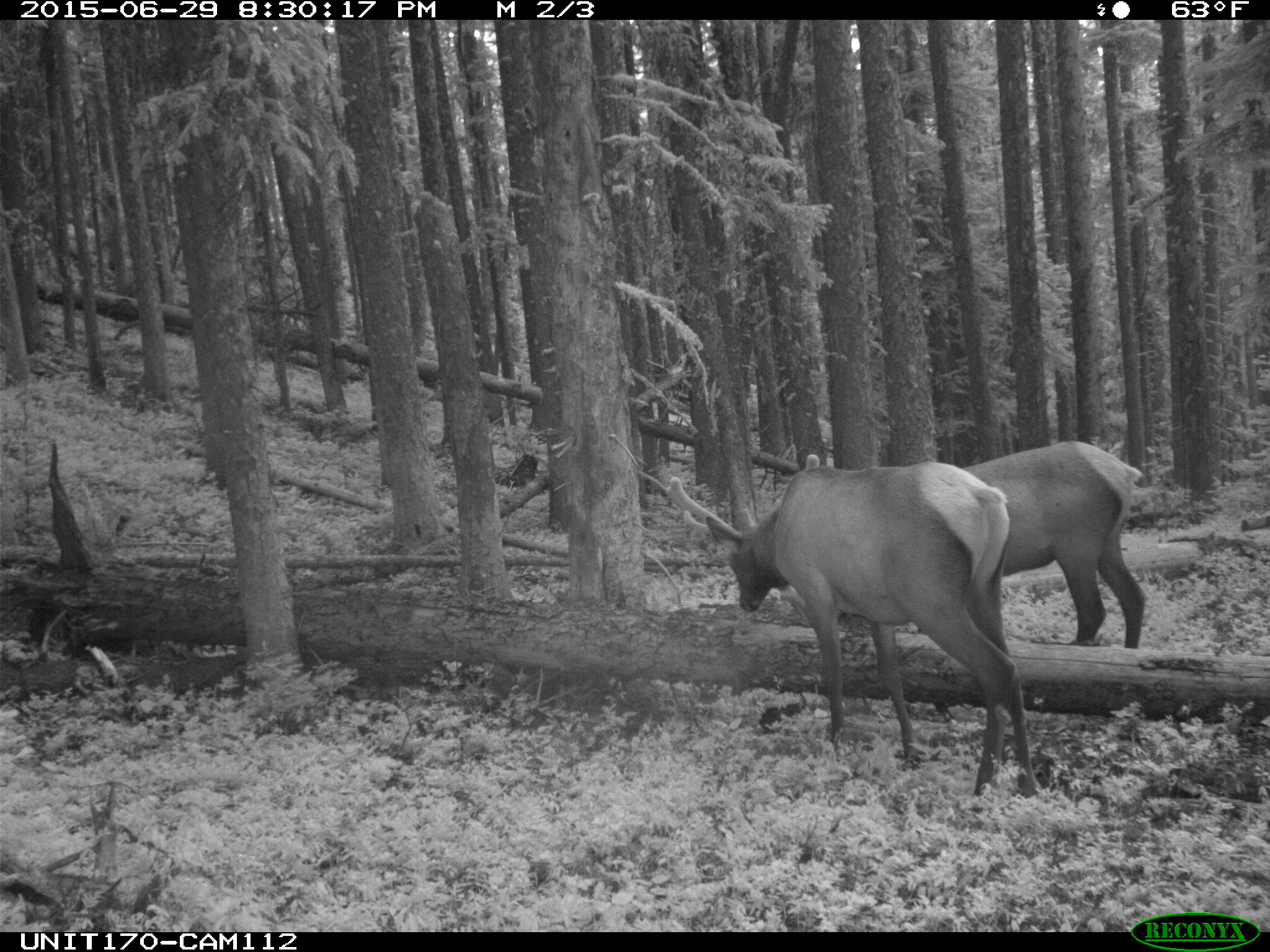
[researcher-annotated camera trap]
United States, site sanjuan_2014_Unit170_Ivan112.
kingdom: Animalia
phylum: Chordata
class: Mammalia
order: Artiodactyla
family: Cervidae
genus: Cervus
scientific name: Cervus elaphus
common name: red deer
Cervus elaphus (red deer).